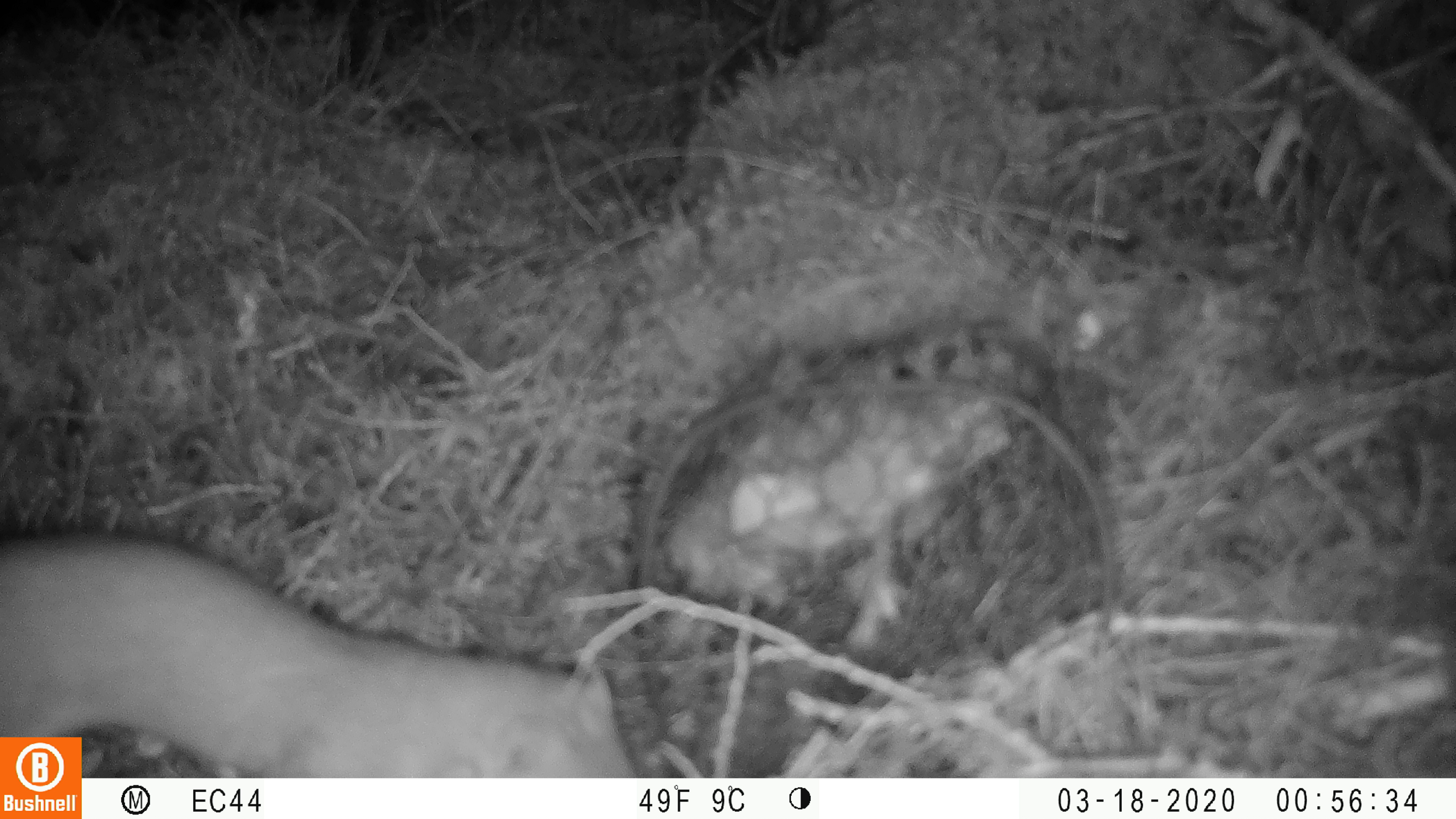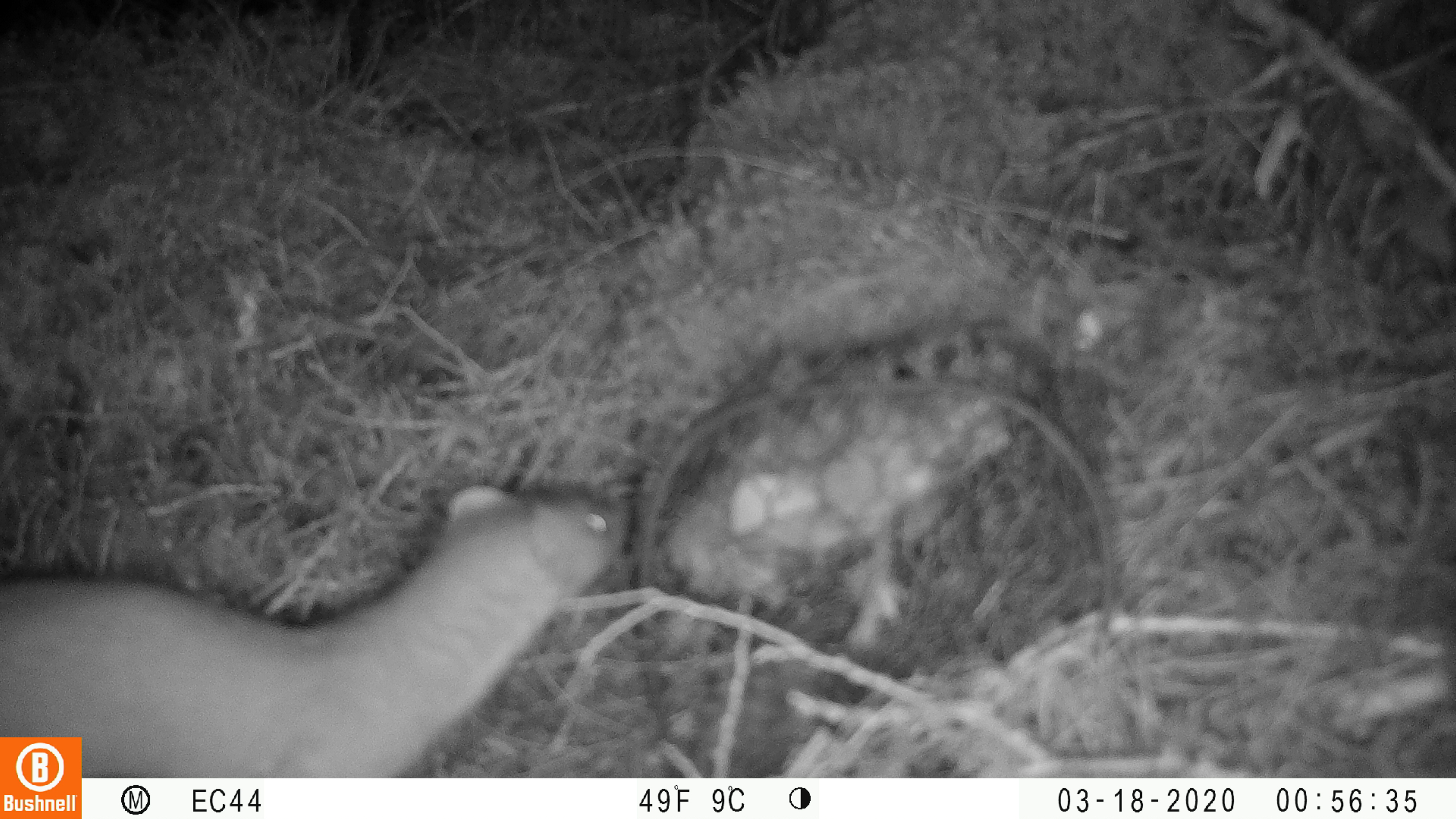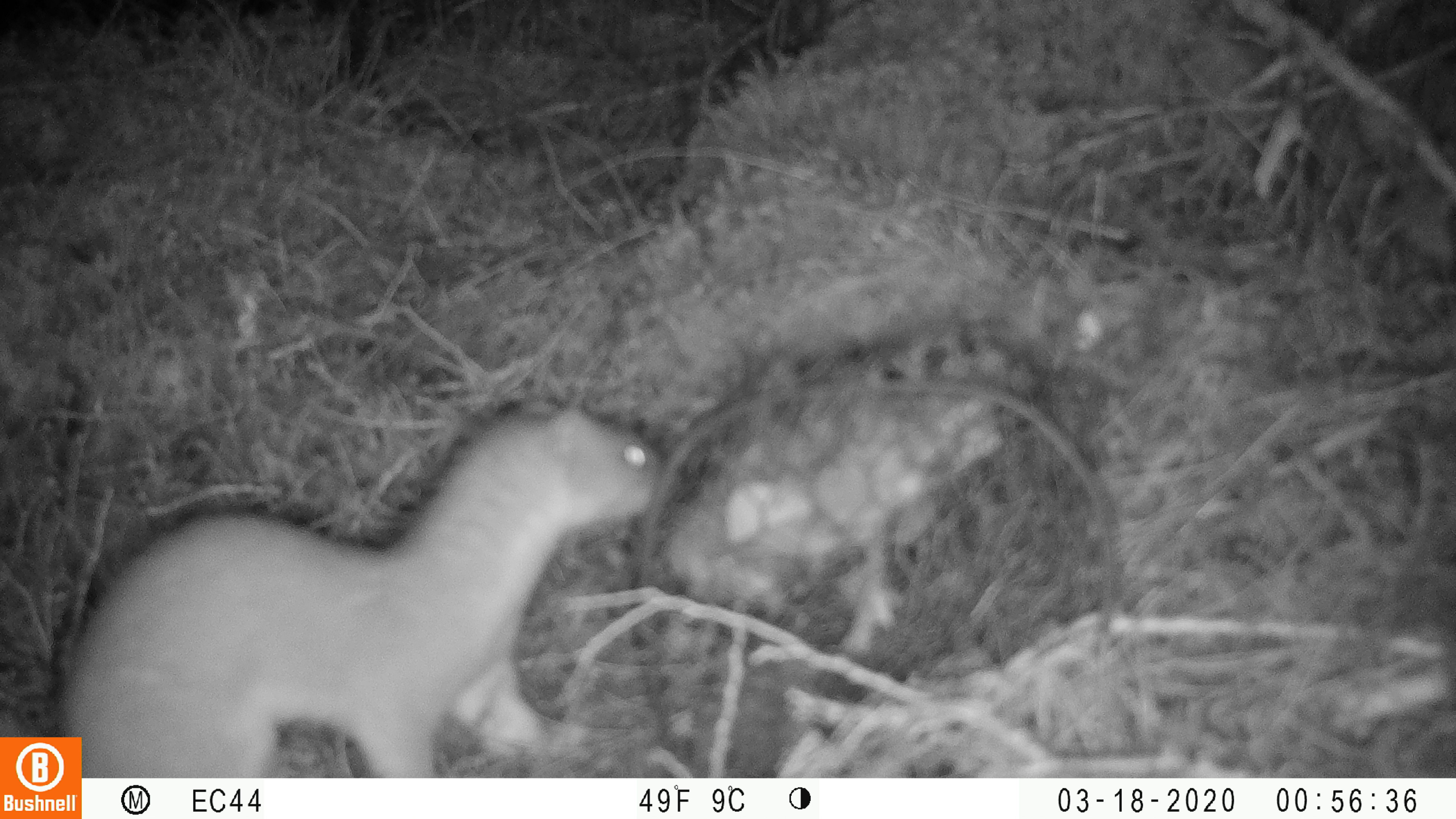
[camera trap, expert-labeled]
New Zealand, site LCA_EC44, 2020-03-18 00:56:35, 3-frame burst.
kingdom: Animalia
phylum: Chordata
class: Mammalia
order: Carnivora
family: Mustelidae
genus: Mustela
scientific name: Mustela erminea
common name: stoat